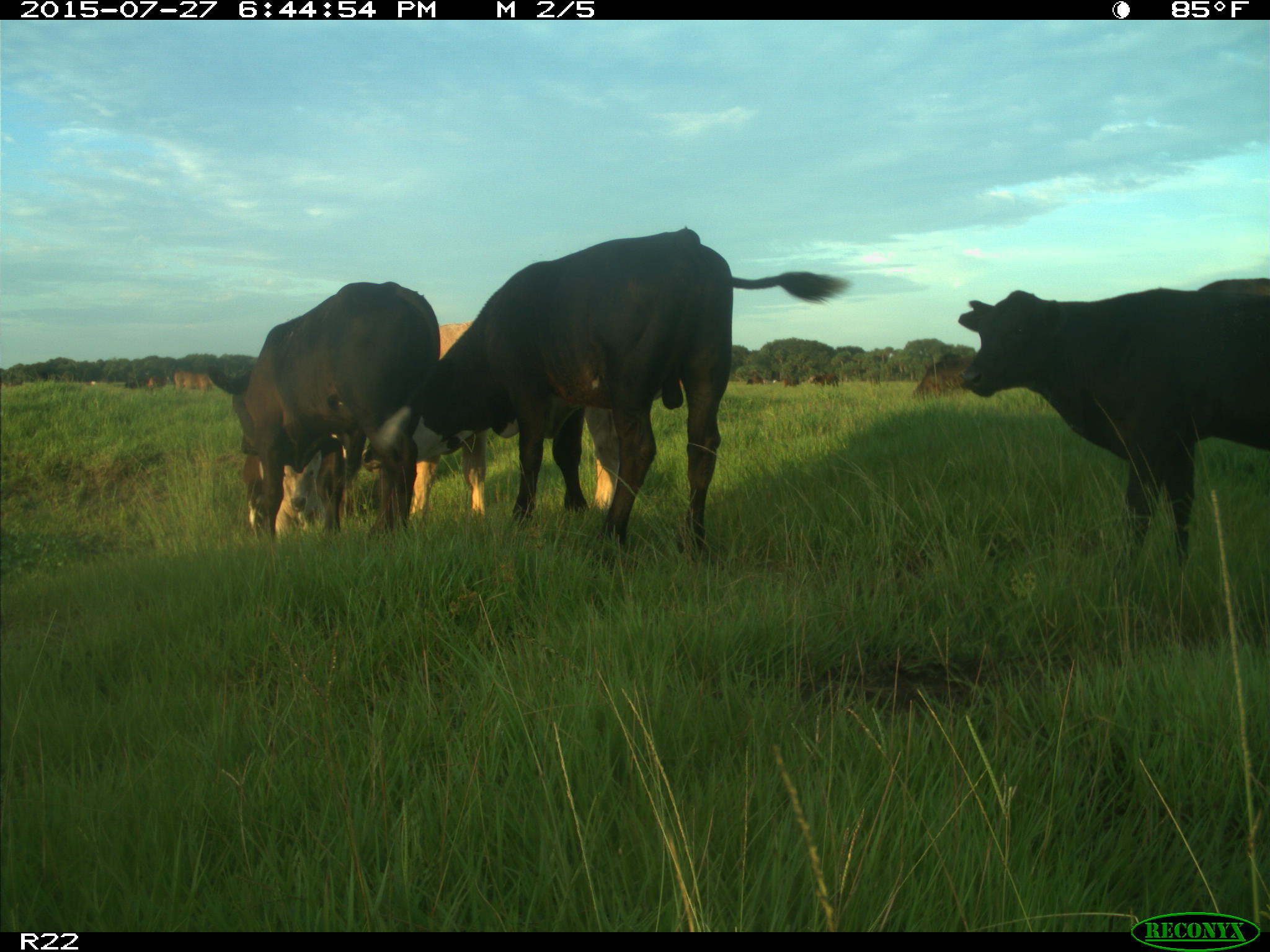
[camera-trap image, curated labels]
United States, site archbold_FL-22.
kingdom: Animalia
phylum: Chordata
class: Mammalia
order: Artiodactyla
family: Bovidae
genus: Bos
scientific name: Bos taurus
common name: domestic cow